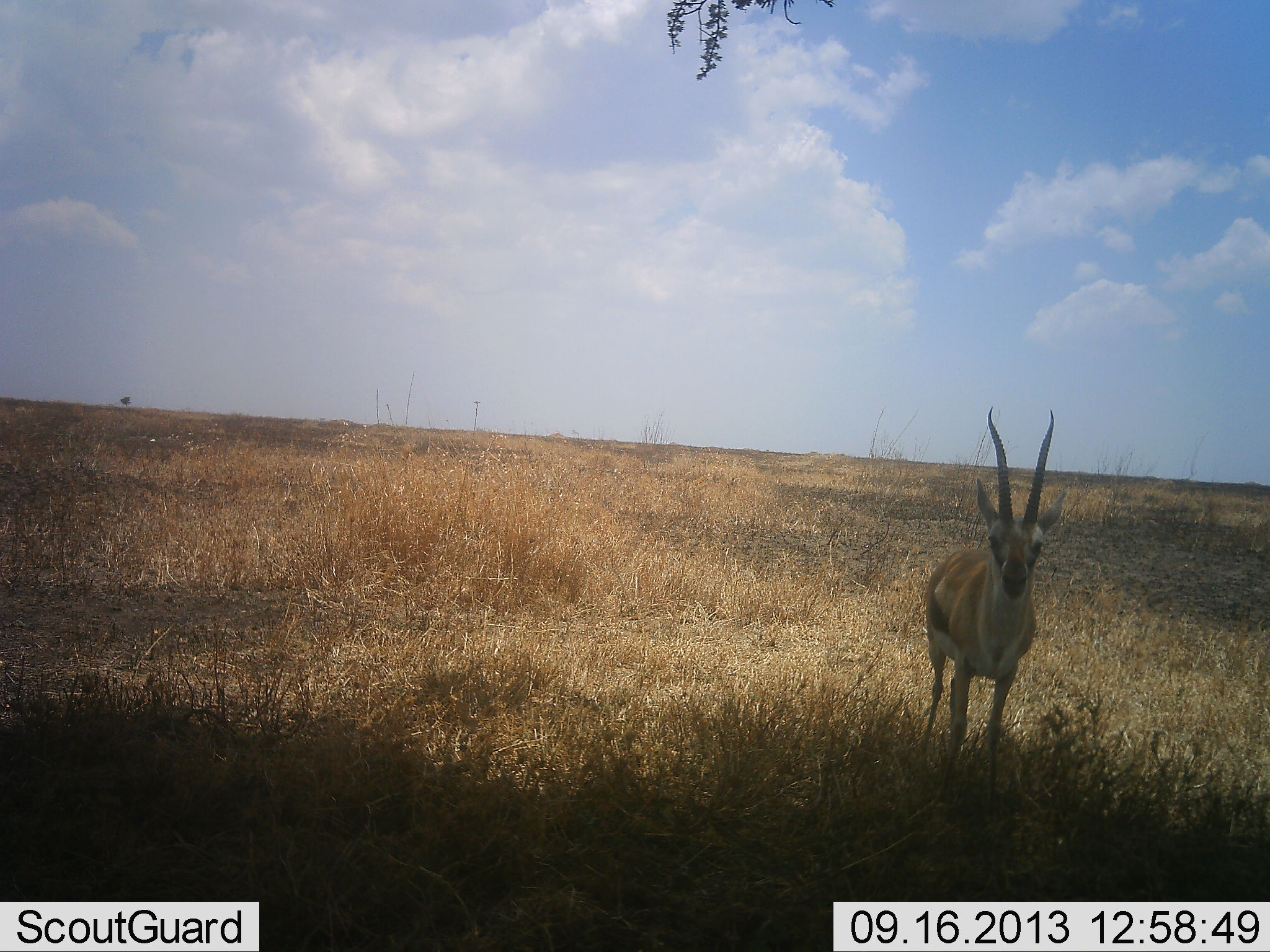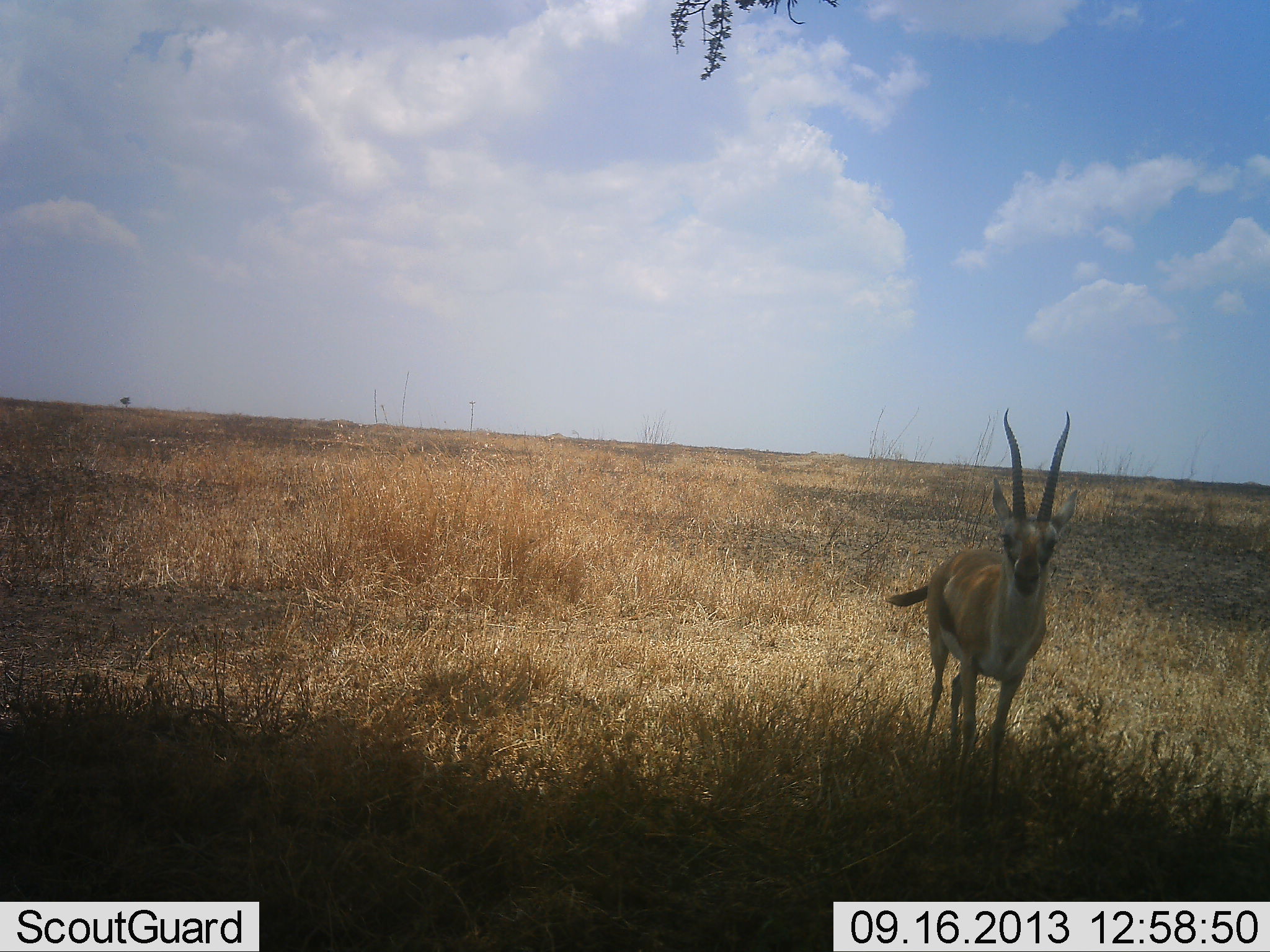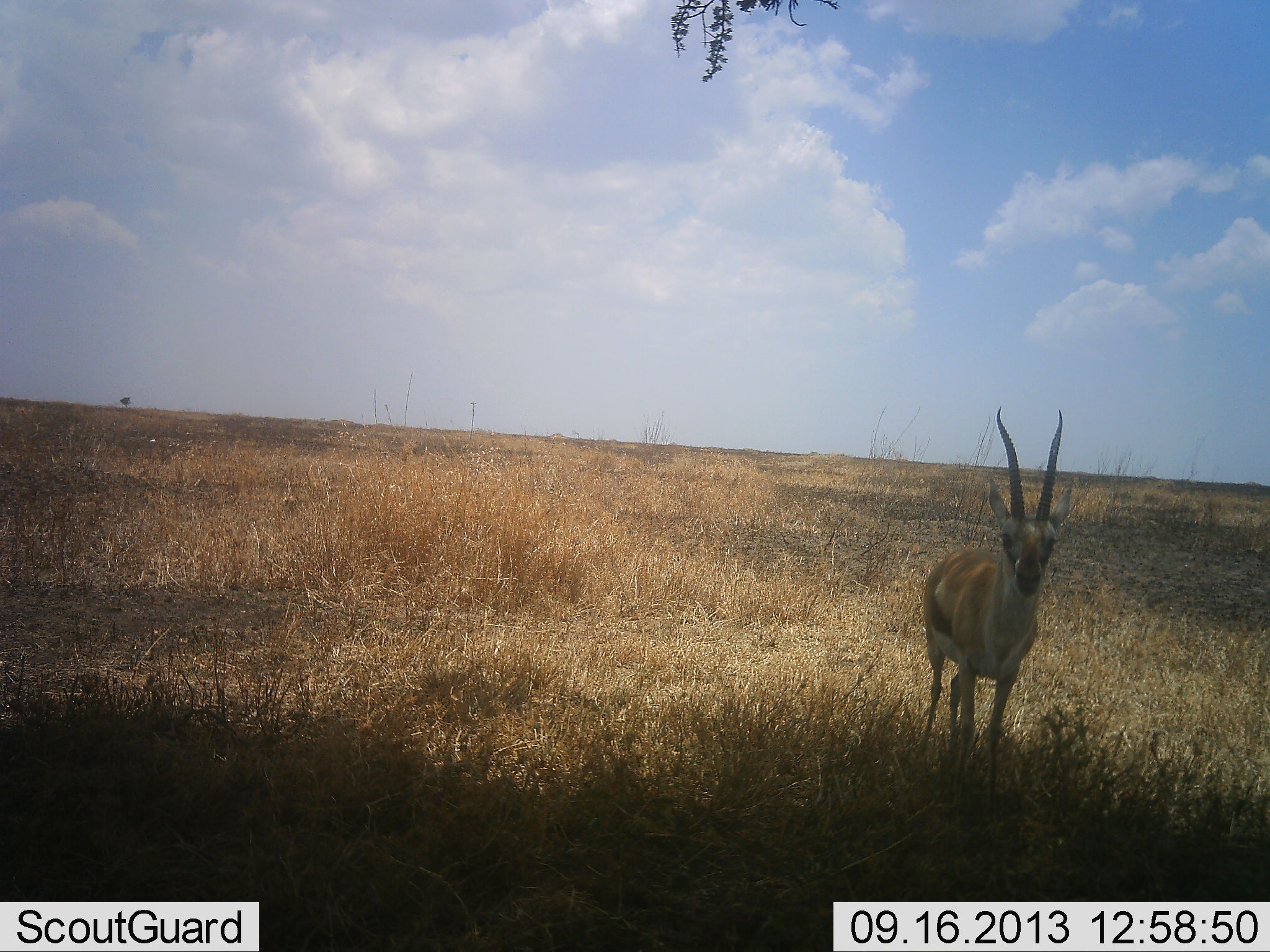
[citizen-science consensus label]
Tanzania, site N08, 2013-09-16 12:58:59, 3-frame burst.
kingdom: Animalia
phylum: Chordata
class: Mammalia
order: Artiodactyla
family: Bovidae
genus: Eudorcas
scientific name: Eudorcas thomsonii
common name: thomson's gazelle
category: gazellethomsons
Gazellethomsons (thomson's gazelle) (Eudorcas thomsonii), count 1. Behavior (volunteer vote fractions): standing 100%, resting 5%, moving 5%, interacting 0%. Young present (vote fraction): 5%. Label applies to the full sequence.